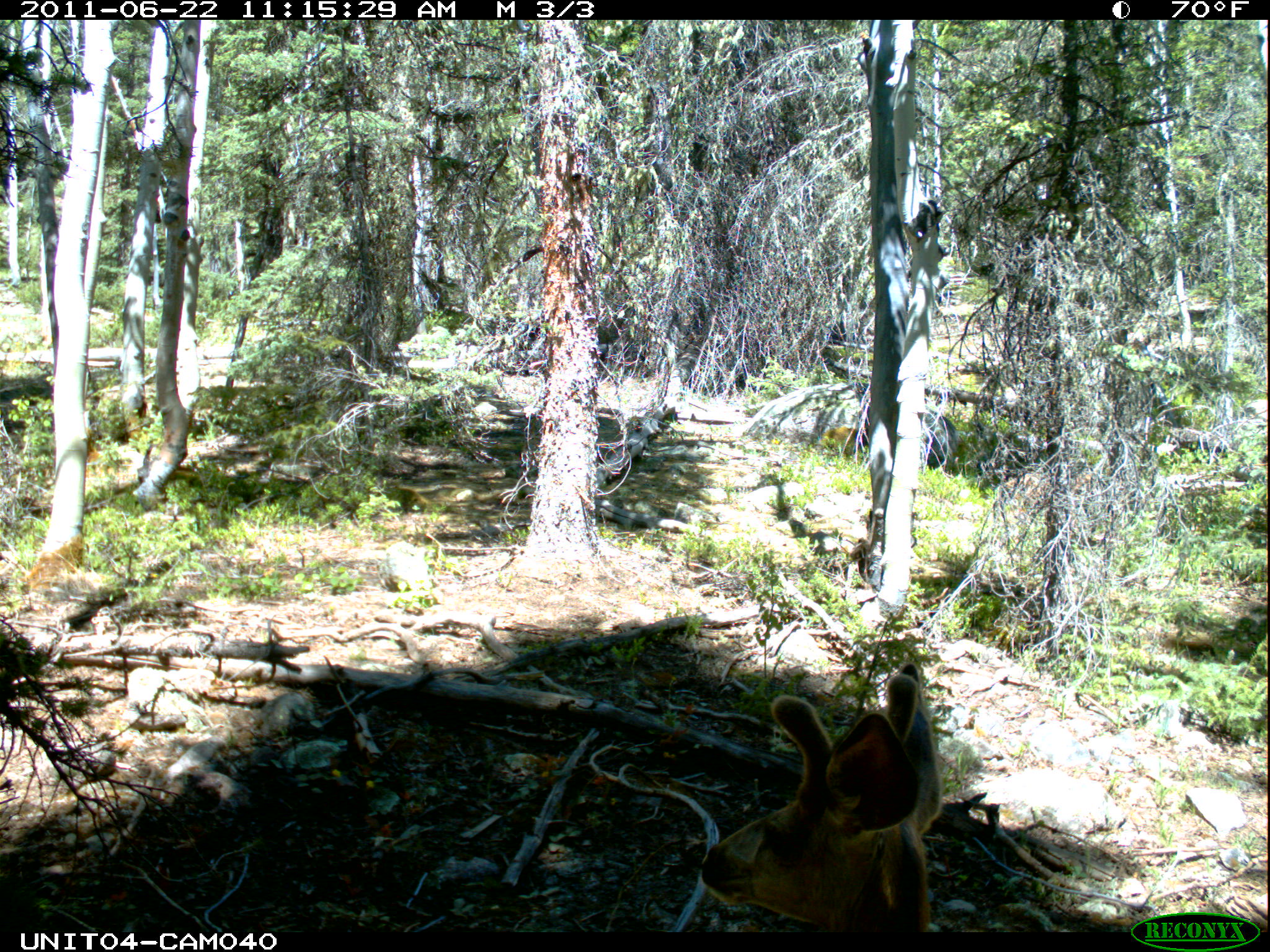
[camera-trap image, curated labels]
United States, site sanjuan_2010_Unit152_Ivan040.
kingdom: Animalia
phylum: Chordata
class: Mammalia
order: Artiodactyla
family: Cervidae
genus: Odocoileus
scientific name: Odocoileus hemionus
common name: mule deer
Odocoileus hemionus (mule deer).